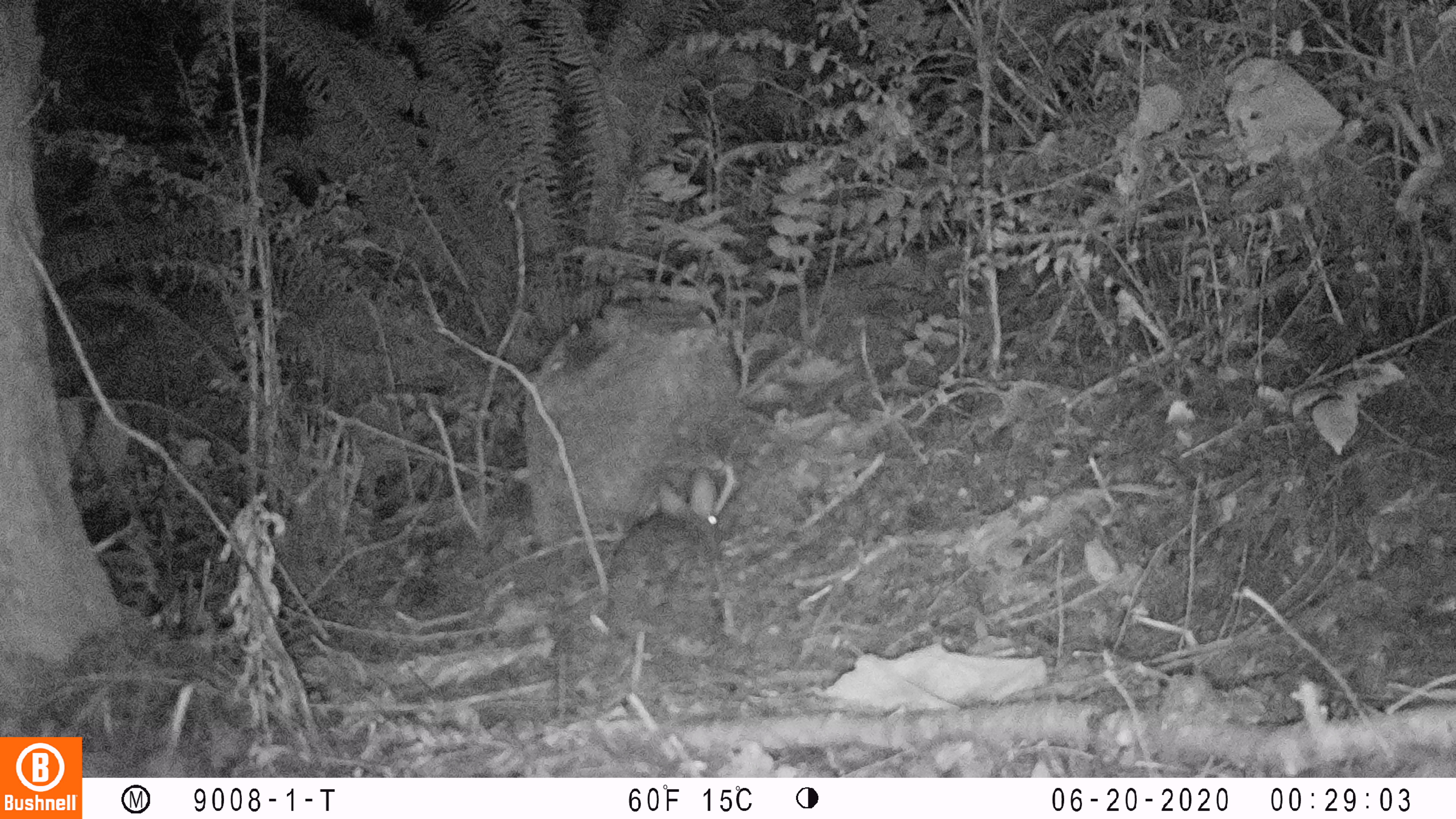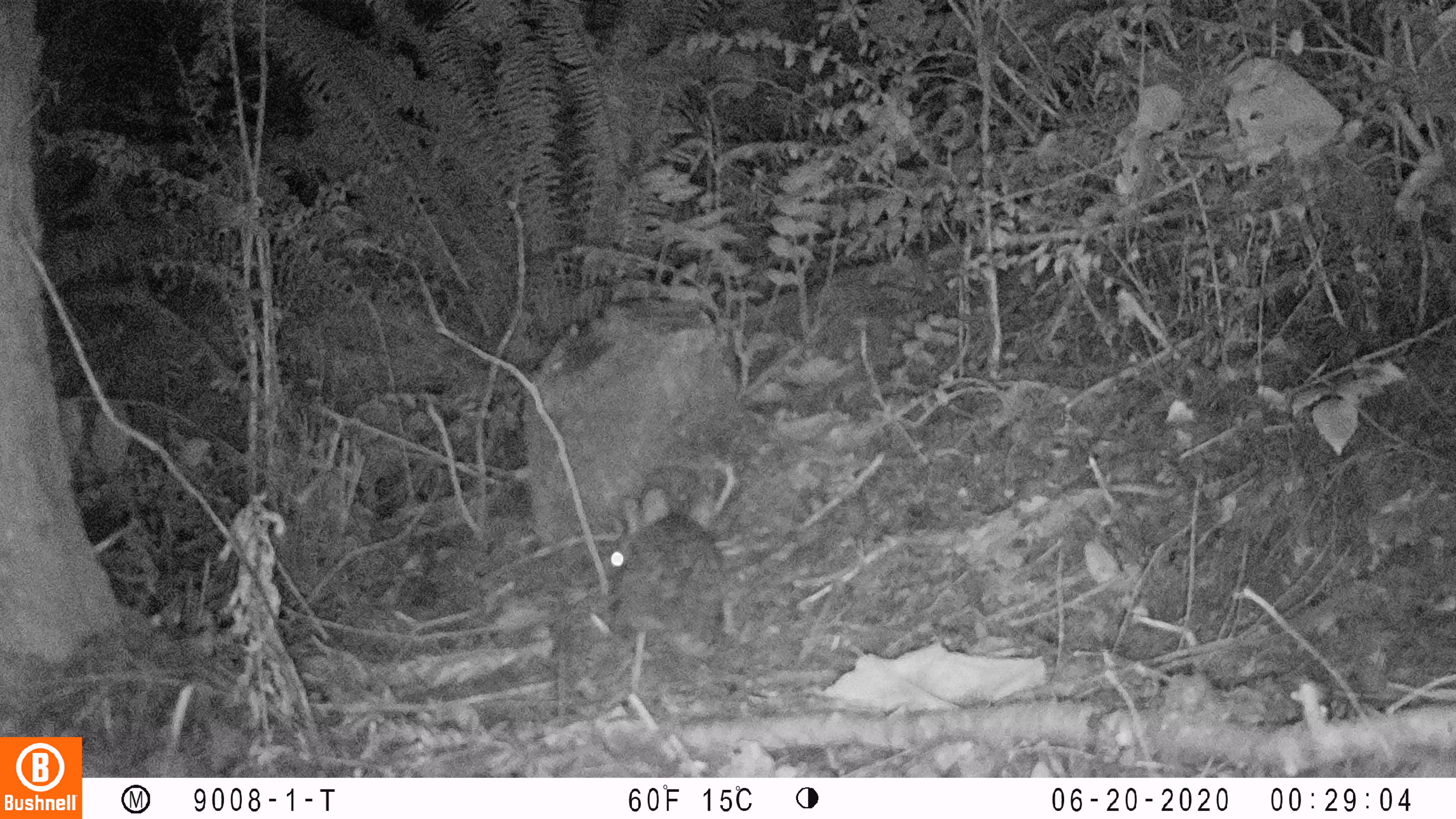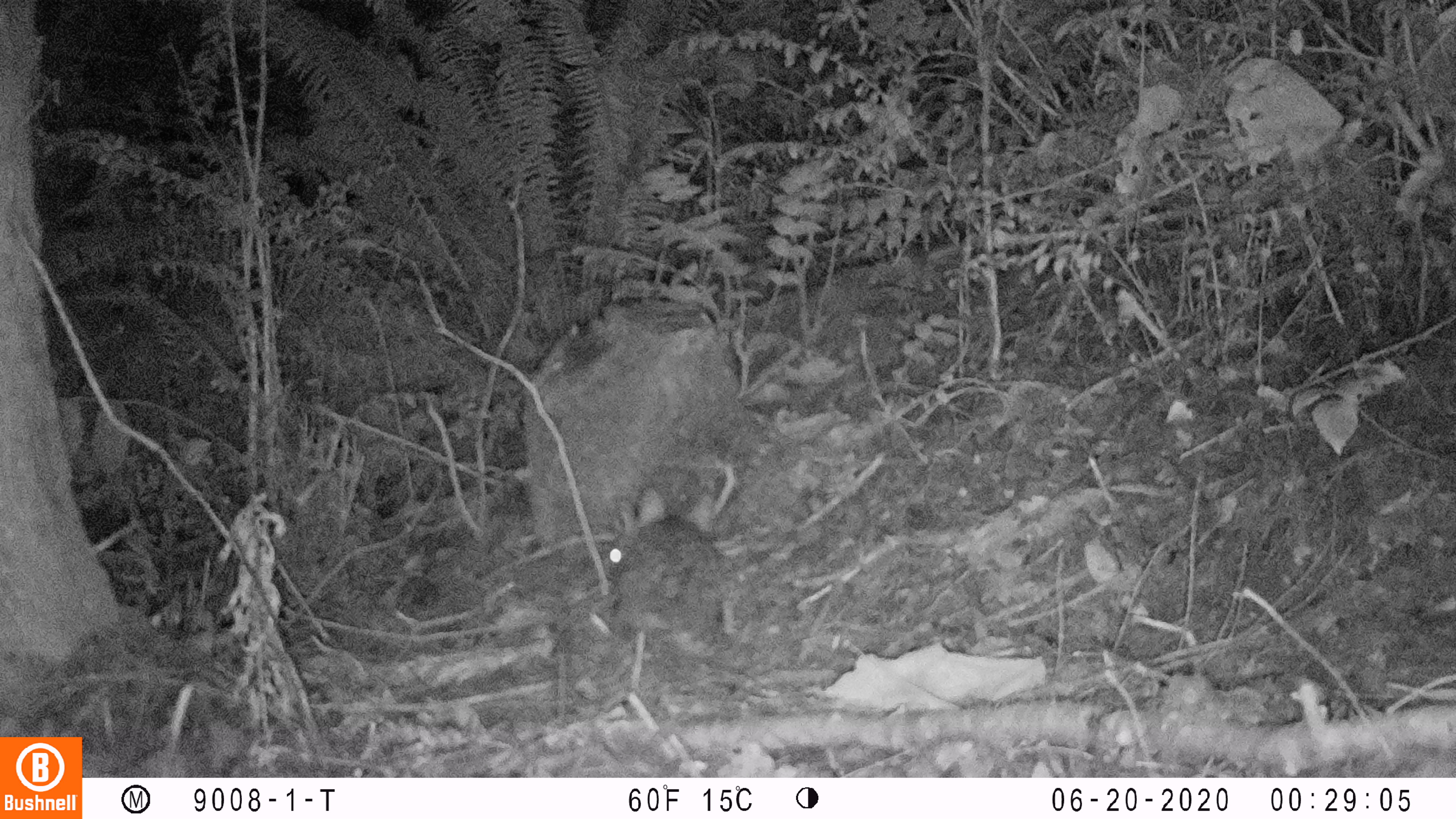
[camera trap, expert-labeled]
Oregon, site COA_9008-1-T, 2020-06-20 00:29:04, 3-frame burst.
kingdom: Animalia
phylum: Chordata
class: Mammalia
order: Lagomorpha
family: Leporidae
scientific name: Leporidae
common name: hares and rabbits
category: leporidae family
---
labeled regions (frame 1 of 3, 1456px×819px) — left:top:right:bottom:
leporidae family: 595:469:727:649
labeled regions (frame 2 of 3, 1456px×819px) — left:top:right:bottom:
leporidae family: 602:487:726:660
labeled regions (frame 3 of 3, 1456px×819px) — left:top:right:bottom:
leporidae family: 599:479:727:655